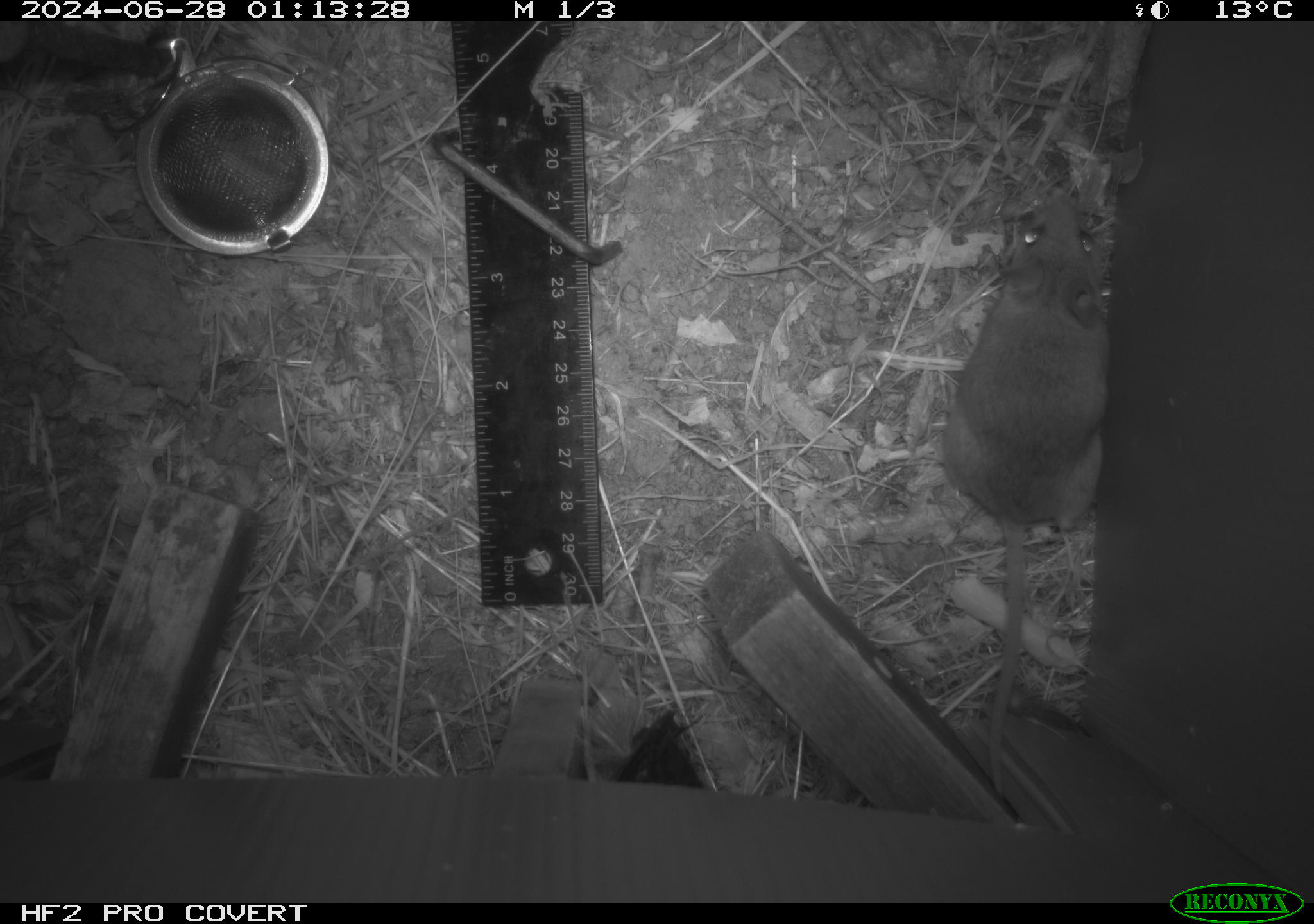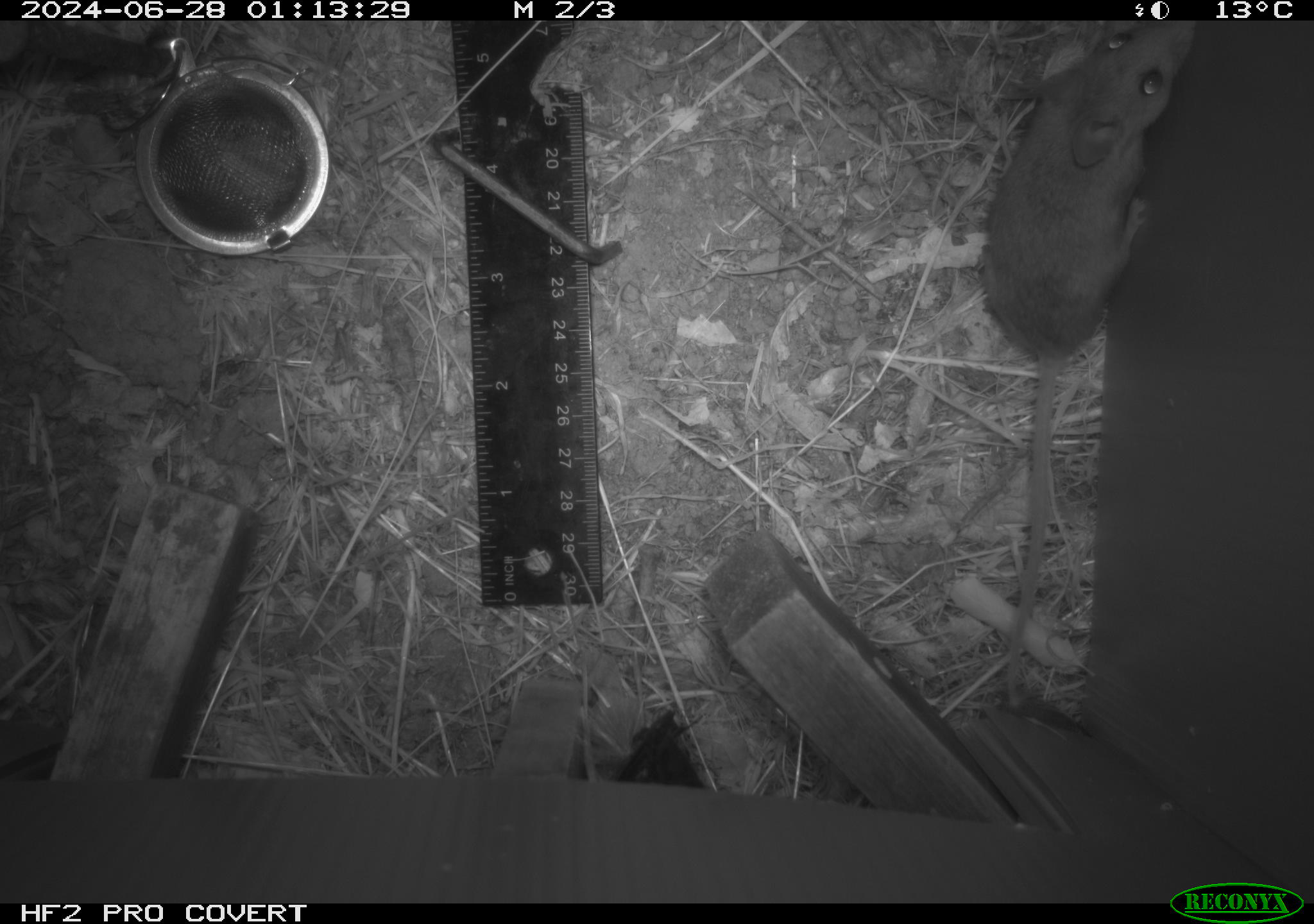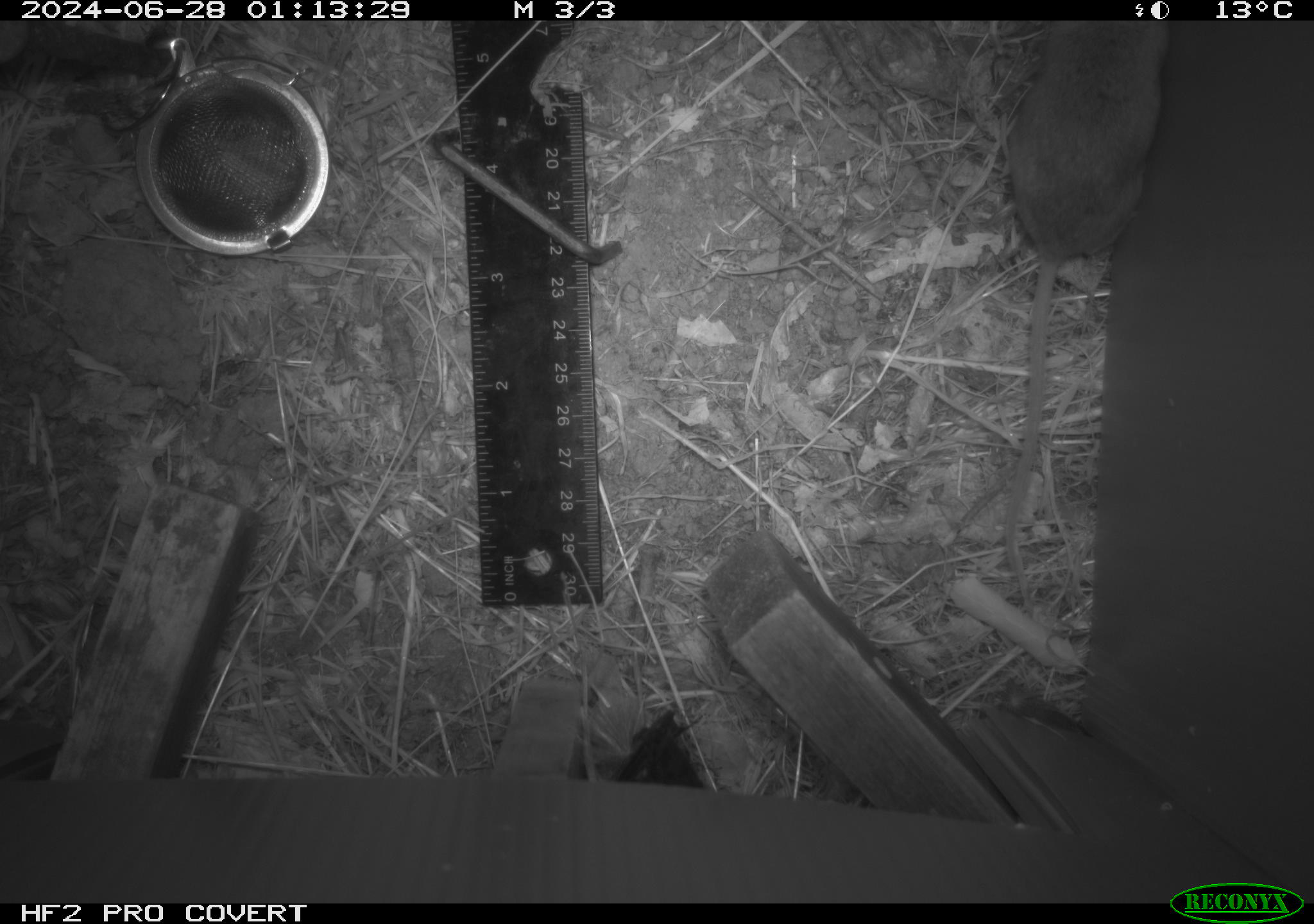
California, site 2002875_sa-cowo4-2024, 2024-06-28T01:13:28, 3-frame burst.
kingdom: Animalia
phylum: Chordata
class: Mammalia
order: Rodentia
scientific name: Rodentia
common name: rodent